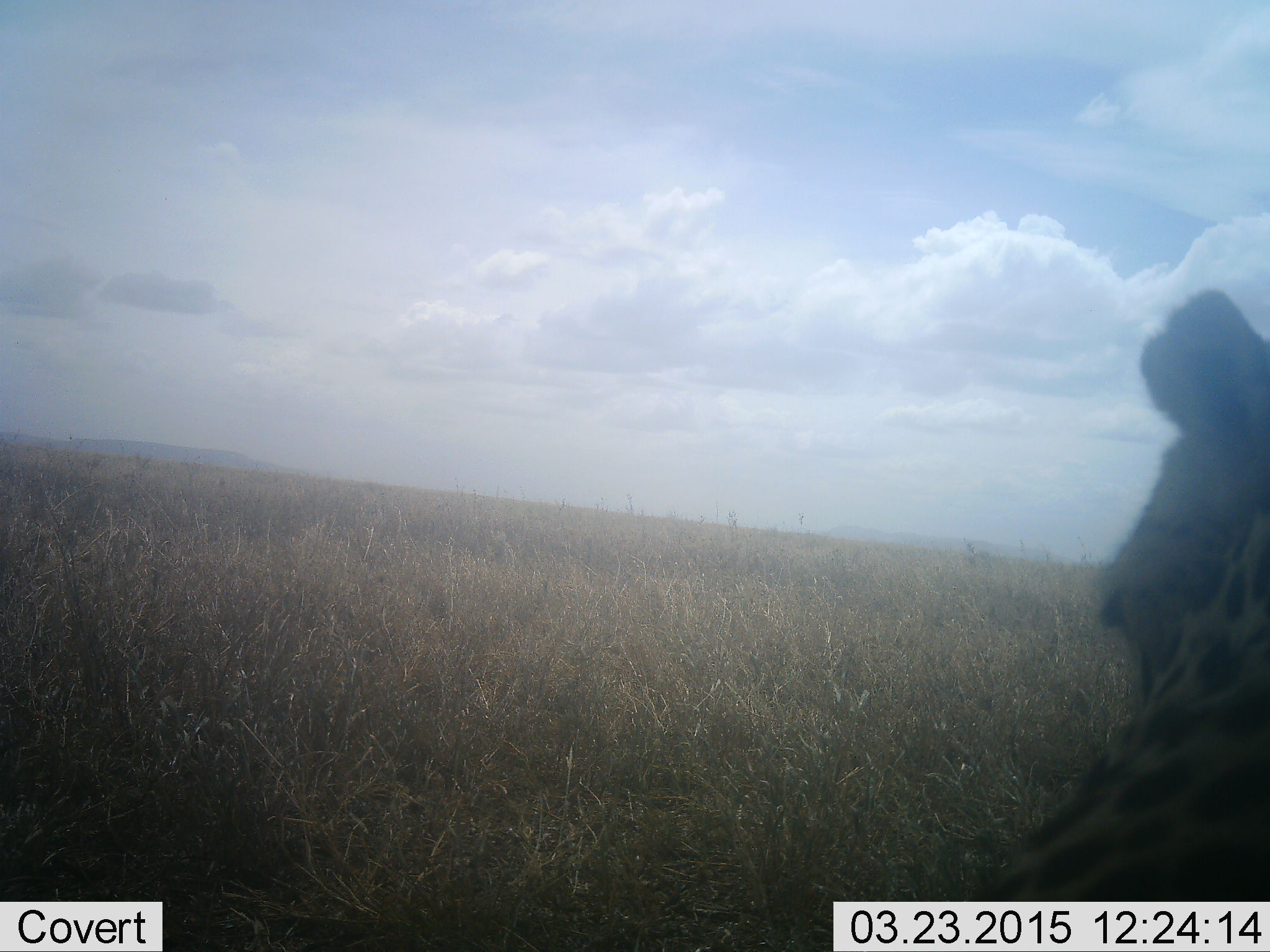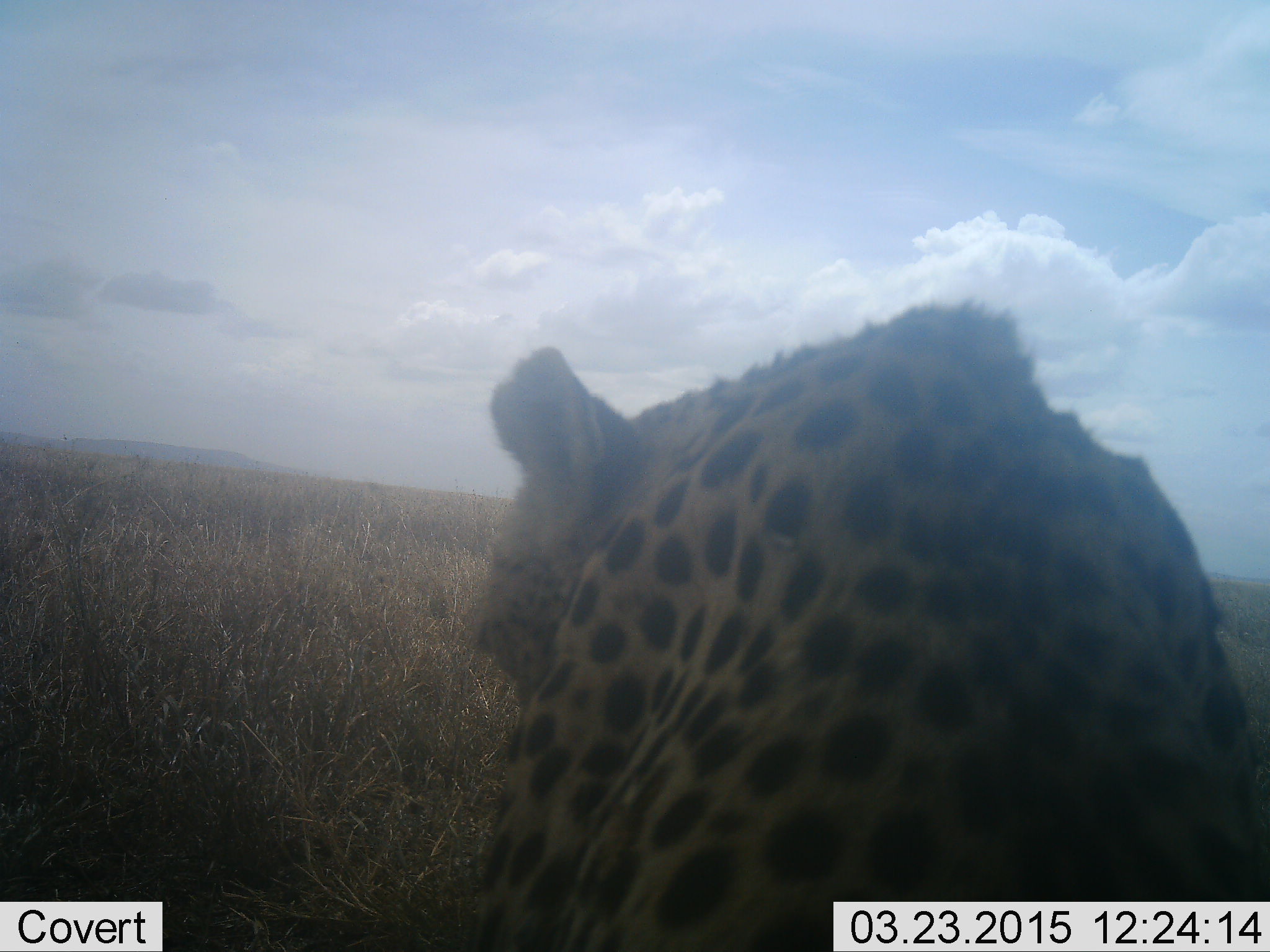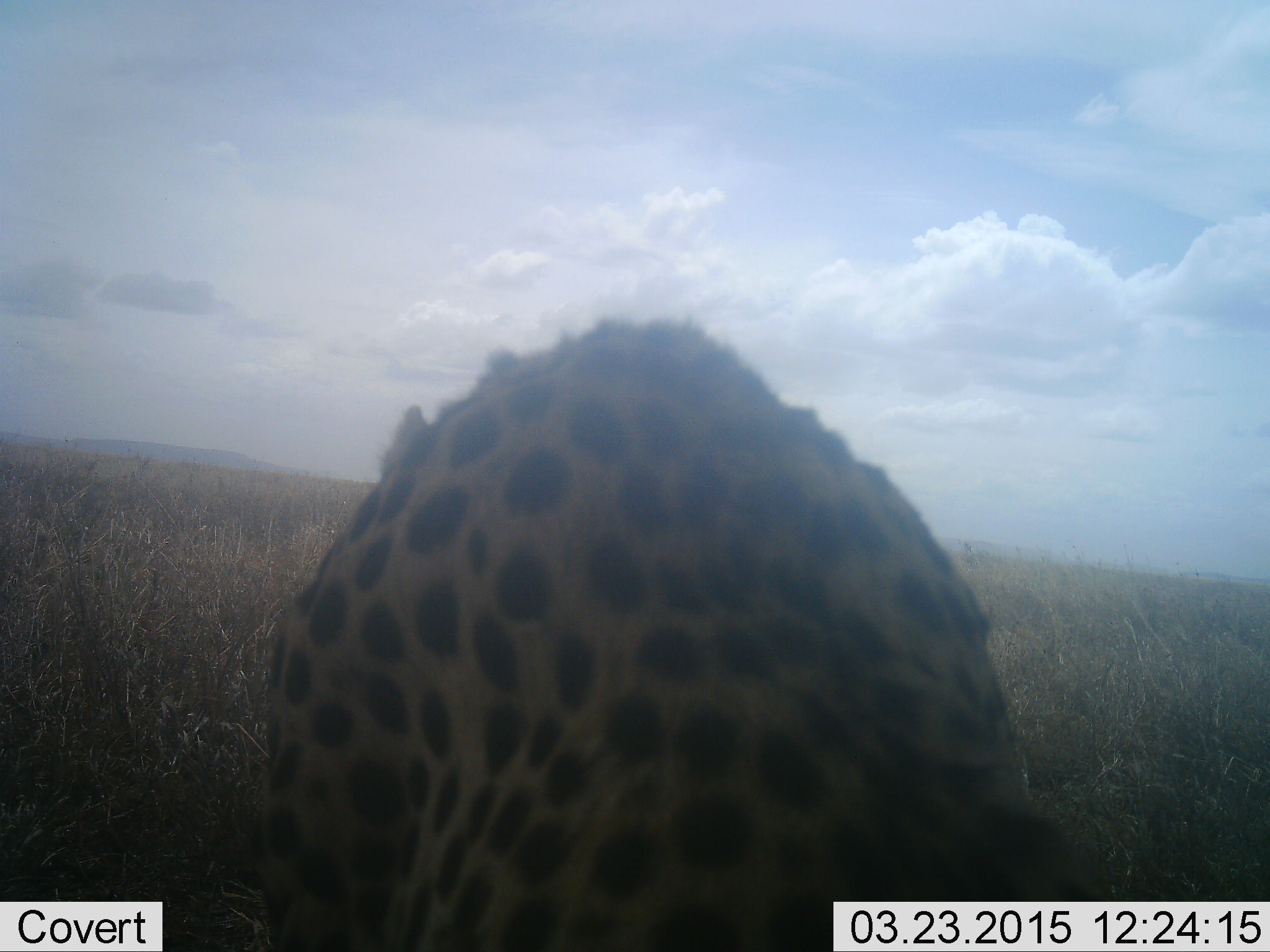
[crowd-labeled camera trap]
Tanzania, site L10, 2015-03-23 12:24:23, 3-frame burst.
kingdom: Animalia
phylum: Chordata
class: Mammalia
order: Carnivora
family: Felidae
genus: Acinonyx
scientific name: Acinonyx jubatus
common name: cheetah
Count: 1.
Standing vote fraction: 0%.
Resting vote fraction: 50%.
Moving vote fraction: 50%.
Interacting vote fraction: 0%.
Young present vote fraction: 0%.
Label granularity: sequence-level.